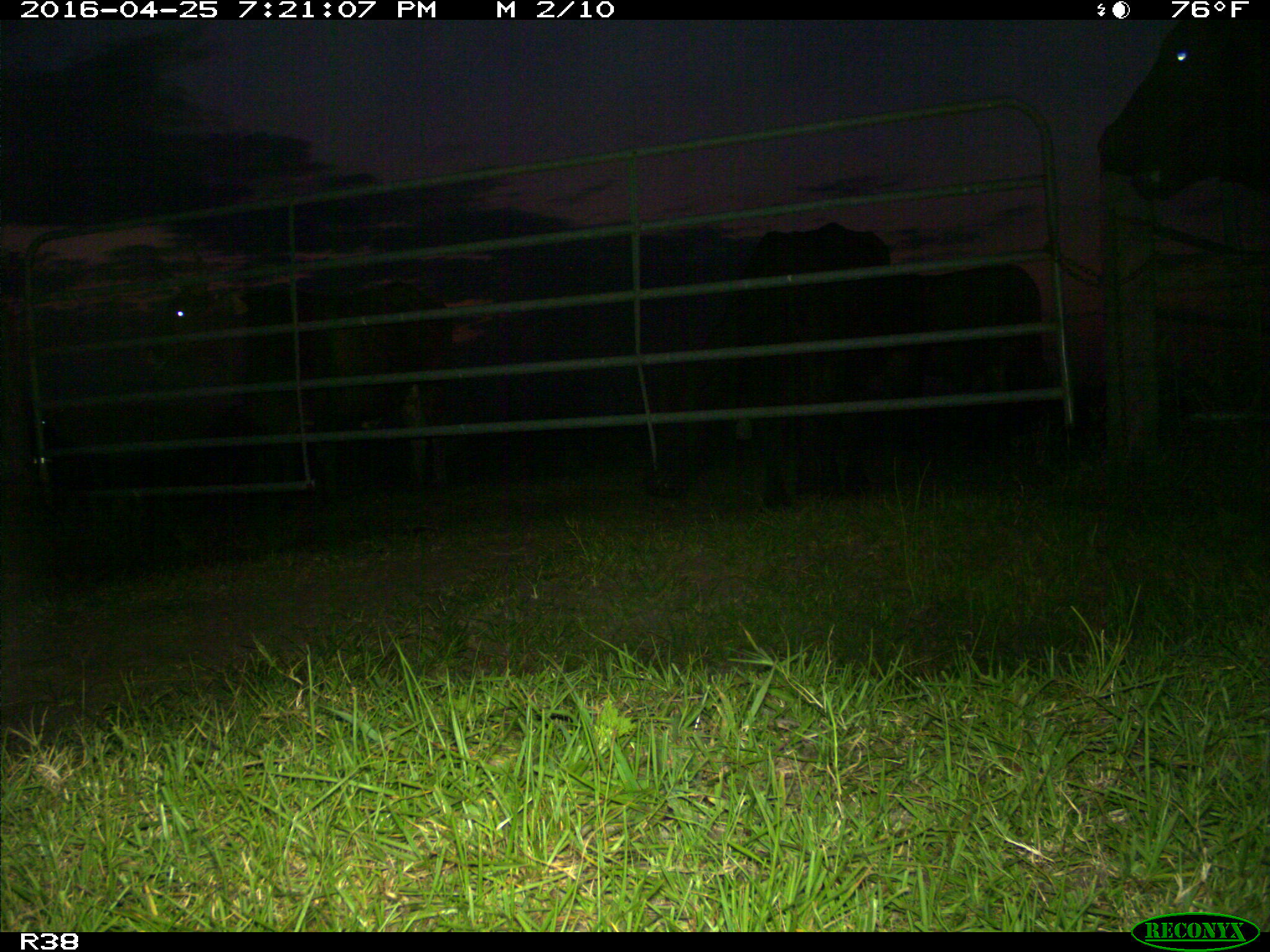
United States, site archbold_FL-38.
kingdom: Animalia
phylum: Chordata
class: Mammalia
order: Artiodactyla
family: Bovidae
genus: Bos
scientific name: Bos taurus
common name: domestic cow